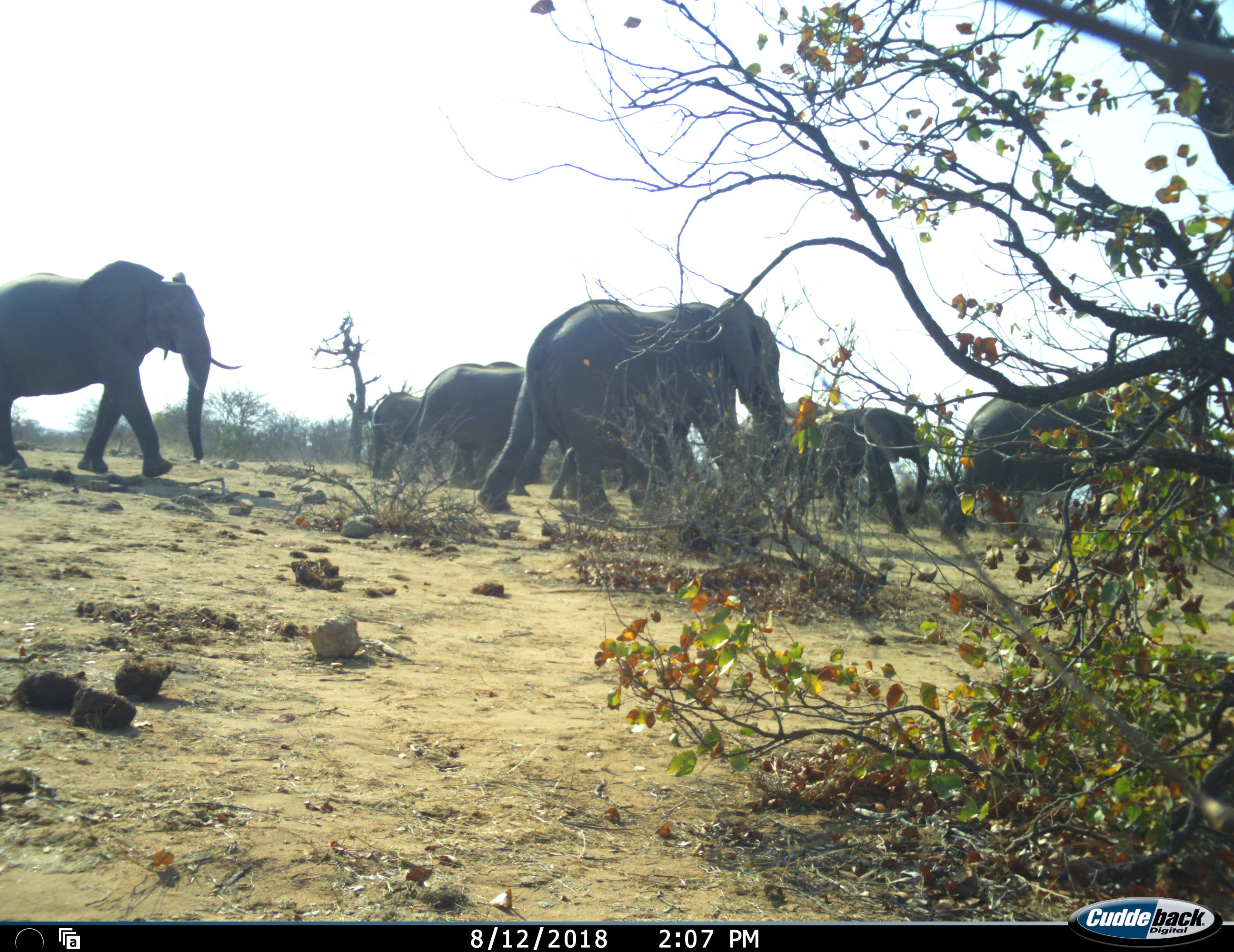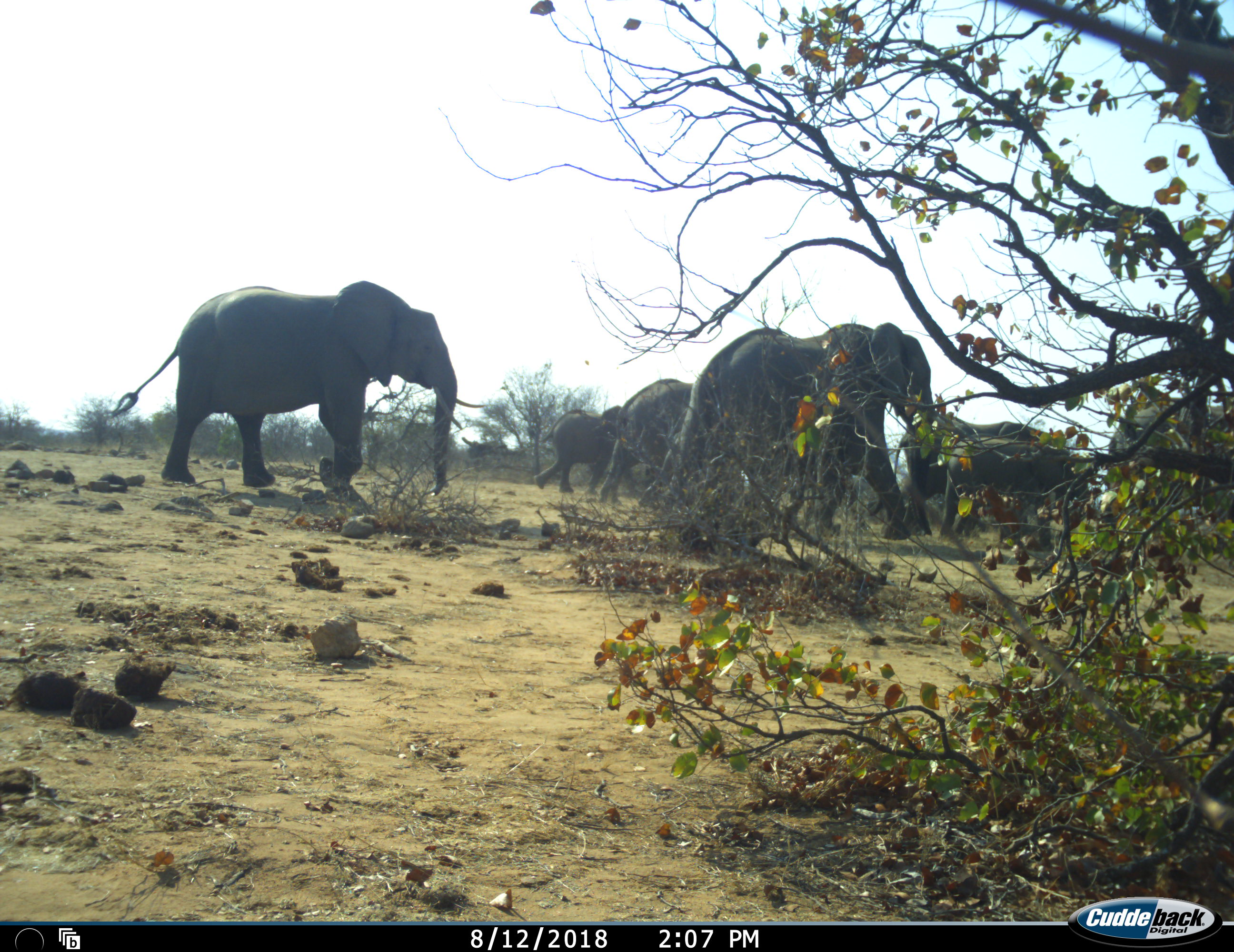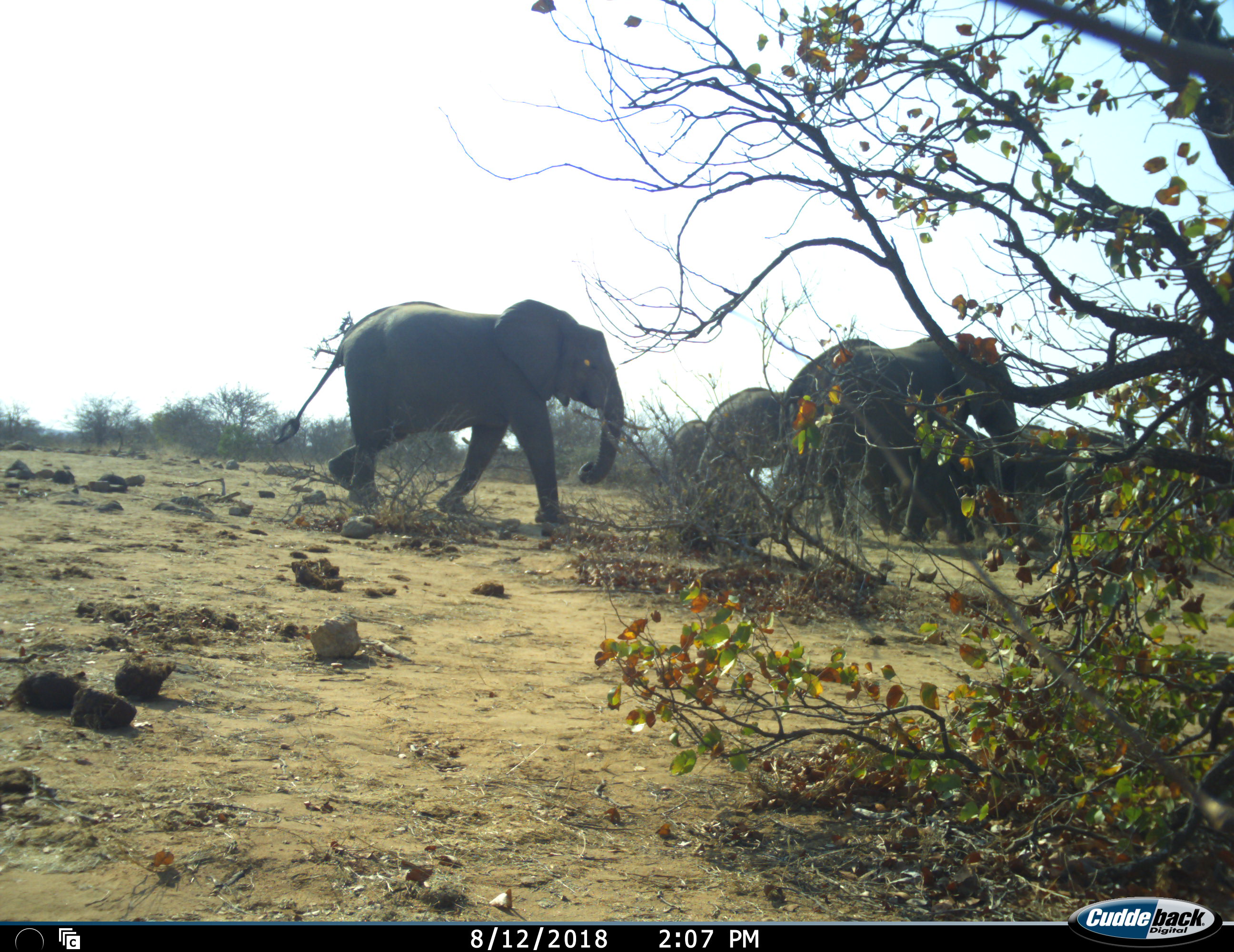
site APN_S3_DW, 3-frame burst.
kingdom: Animalia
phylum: Chordata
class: Mammalia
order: Proboscidea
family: Elephantidae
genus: Loxodonta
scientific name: Loxodonta africana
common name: african bush elephant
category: elephant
Elephant (african bush elephant) (Loxodonta africana), count 7. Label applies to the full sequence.